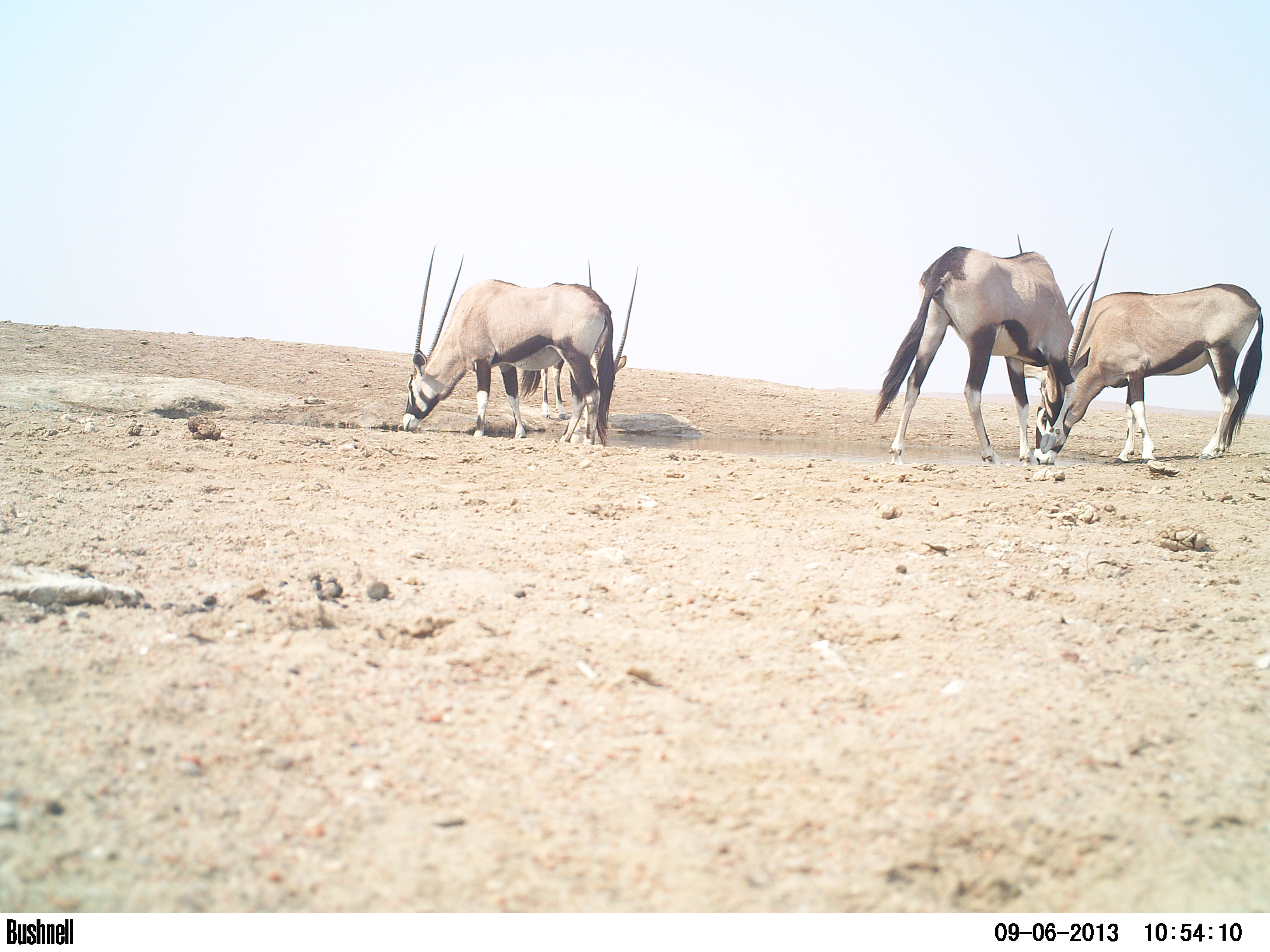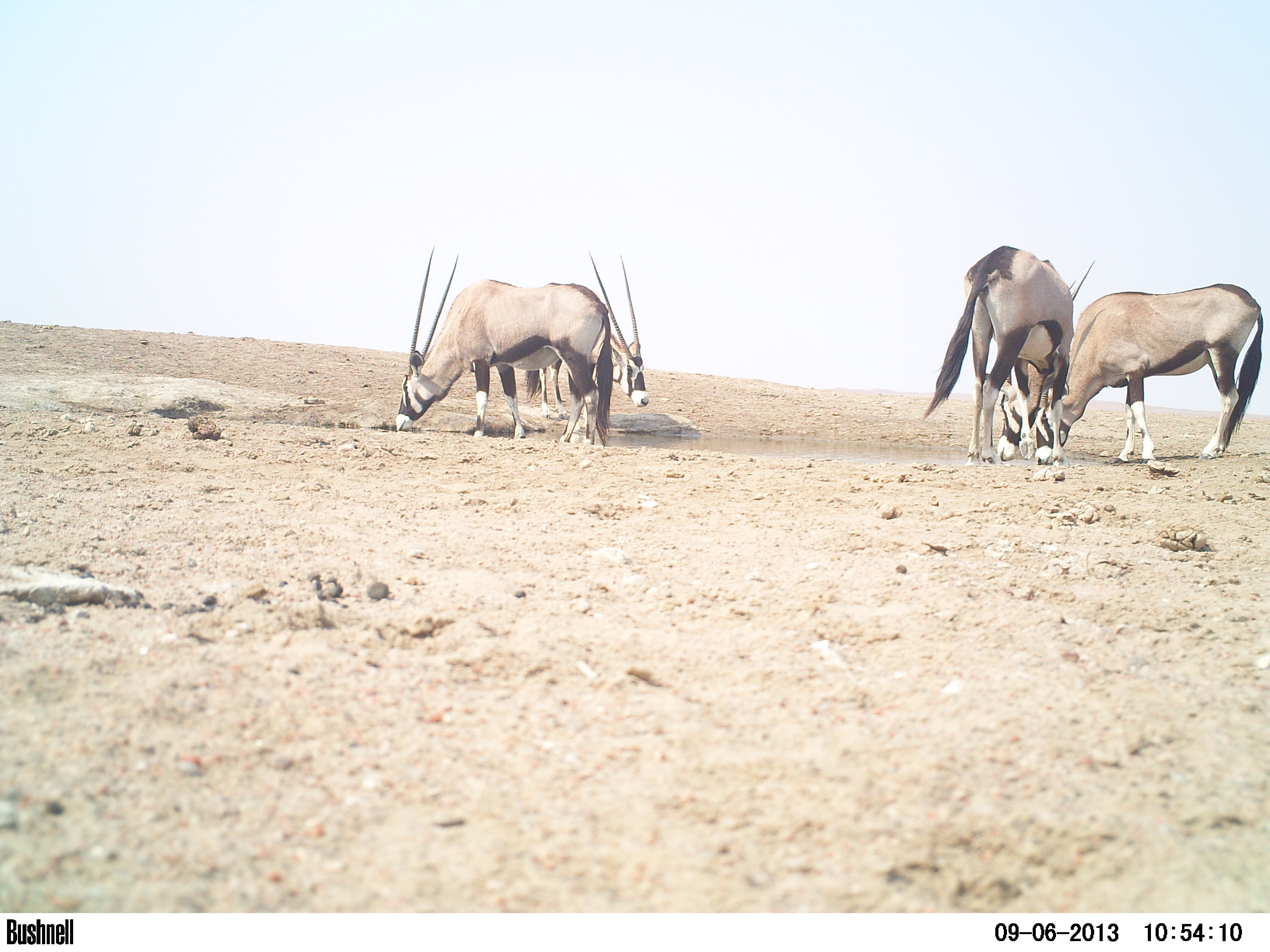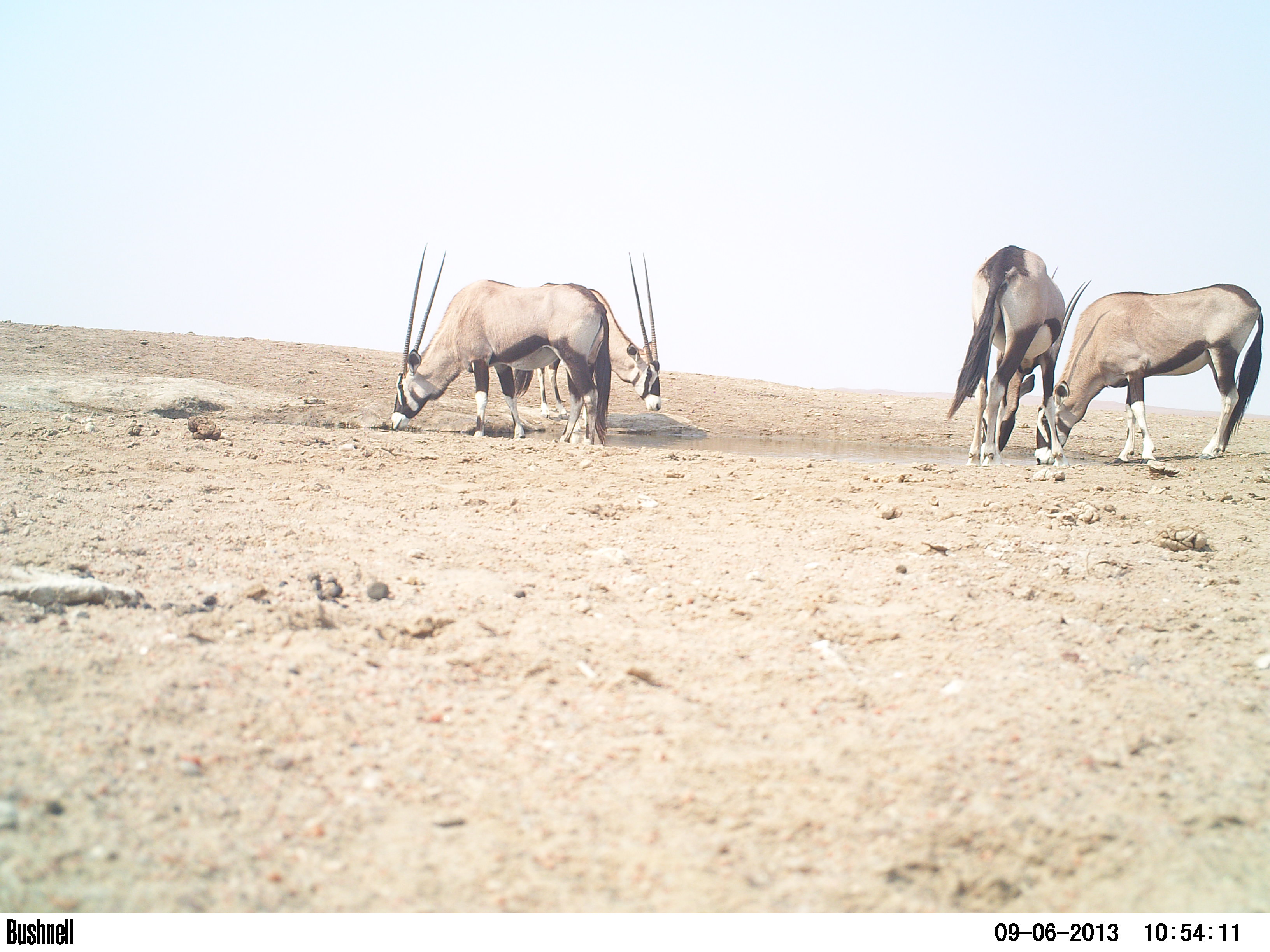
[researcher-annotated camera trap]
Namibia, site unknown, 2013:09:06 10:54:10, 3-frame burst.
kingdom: Animalia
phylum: Chordata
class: Mammalia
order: Artiodactyla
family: Bovidae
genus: Oryx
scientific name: Oryx gazella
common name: gemsbok